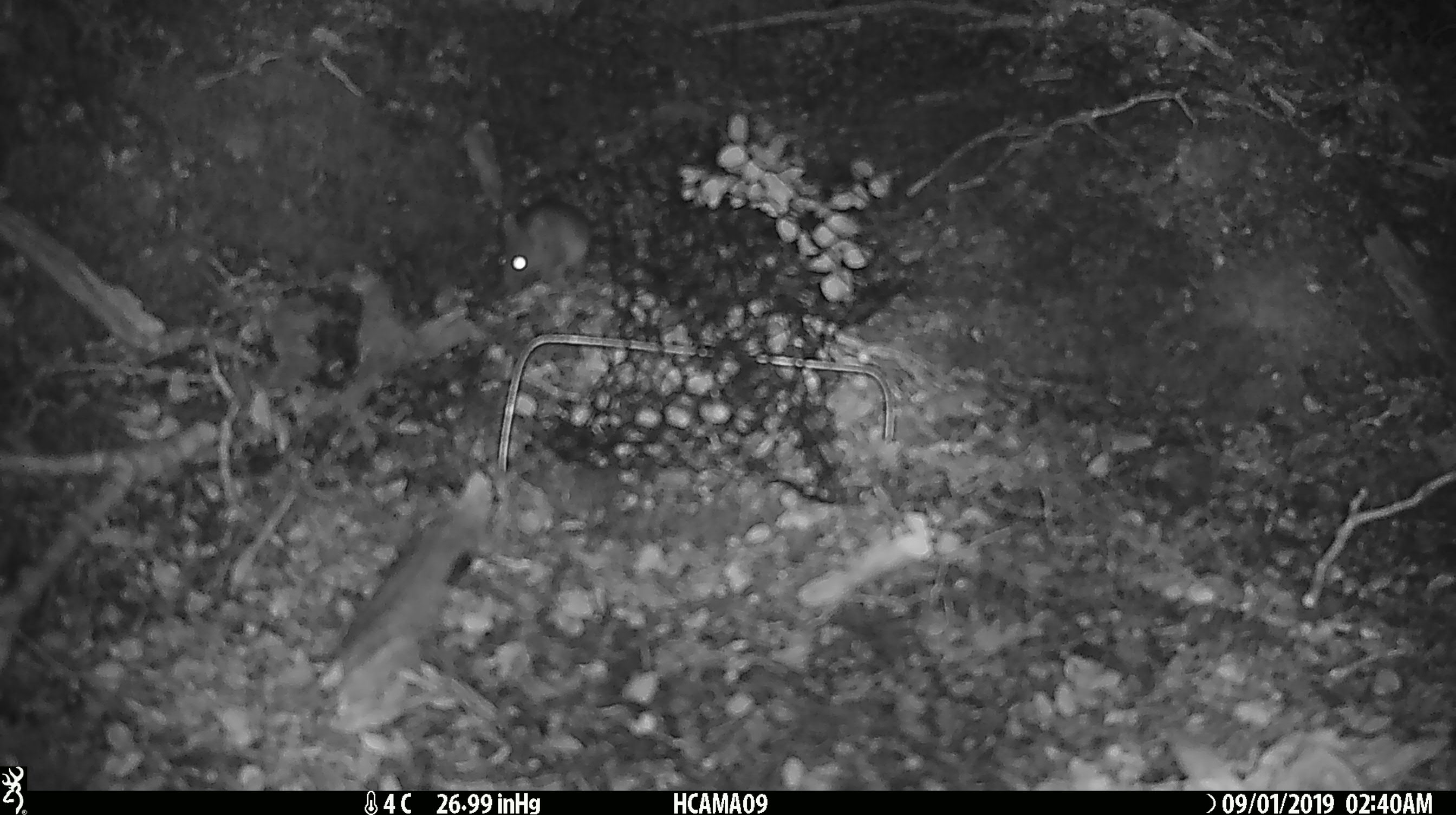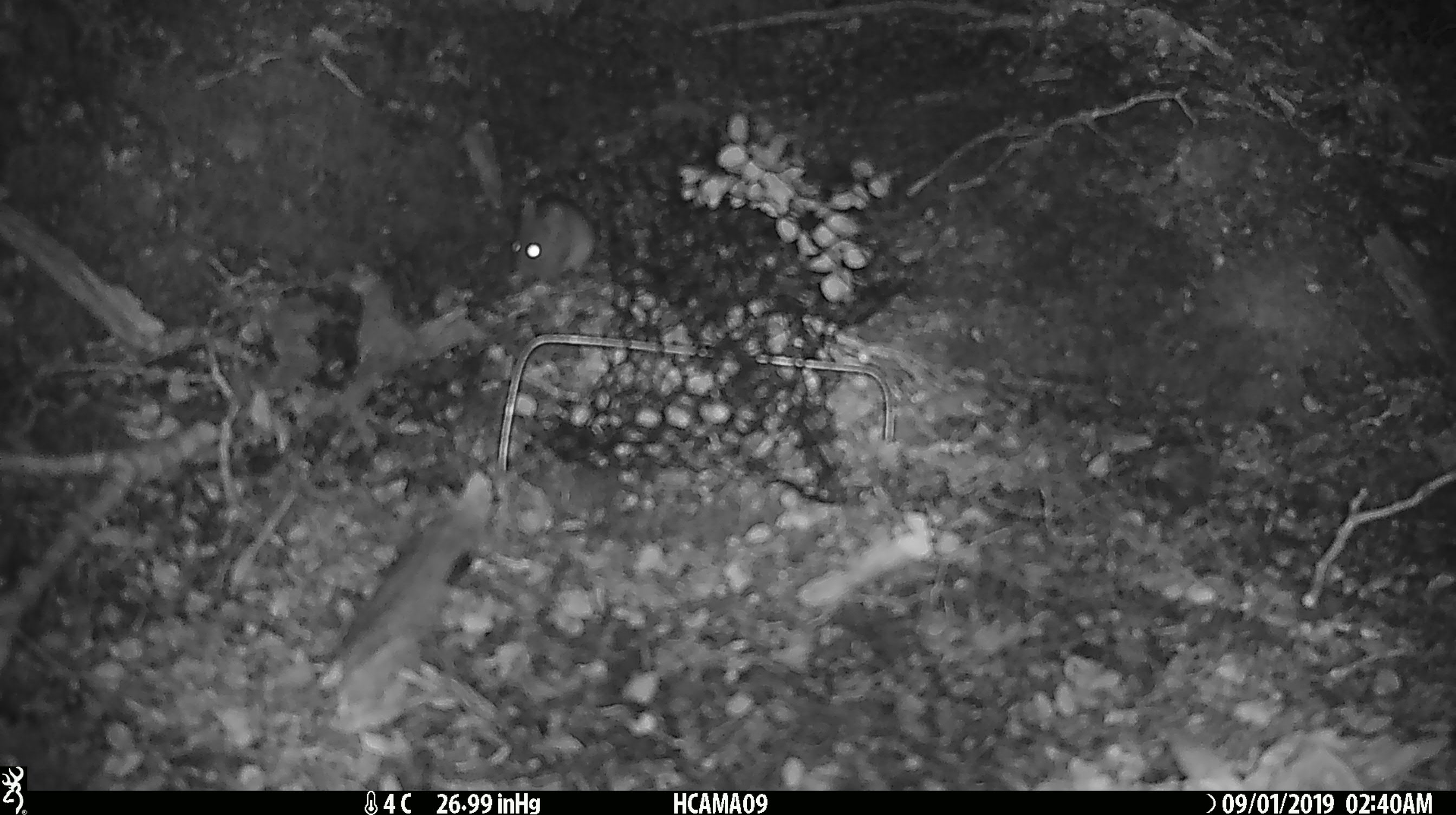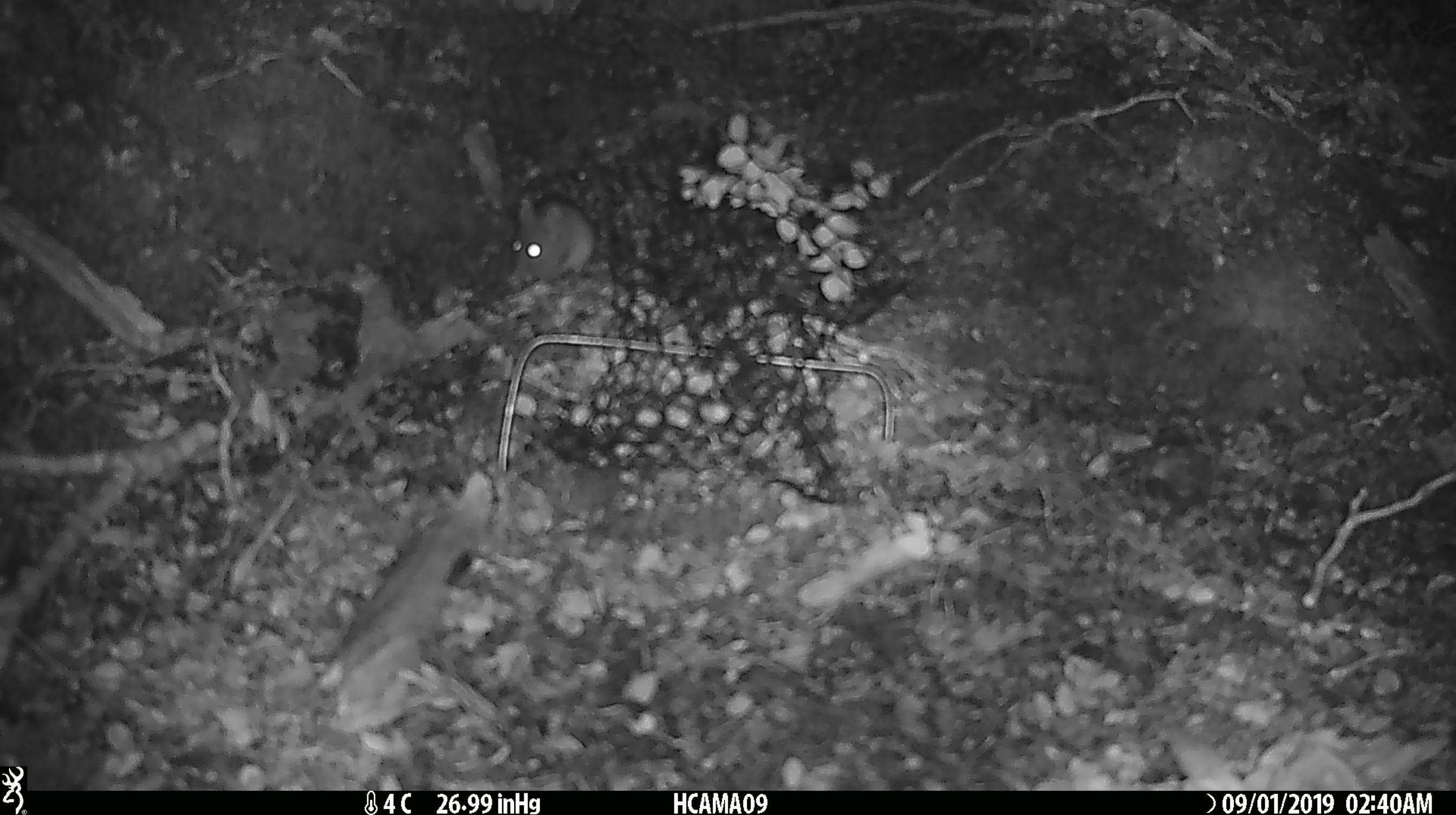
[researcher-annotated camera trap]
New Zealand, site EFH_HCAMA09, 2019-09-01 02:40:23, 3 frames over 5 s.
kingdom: Animalia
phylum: Chordata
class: Mammalia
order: Rodentia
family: Muridae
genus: Mus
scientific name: Mus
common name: mouse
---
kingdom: Animalia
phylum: Chordata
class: Aves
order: Passeriformes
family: Petroicidae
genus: Petroica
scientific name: Petroica macrocephala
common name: tomtit